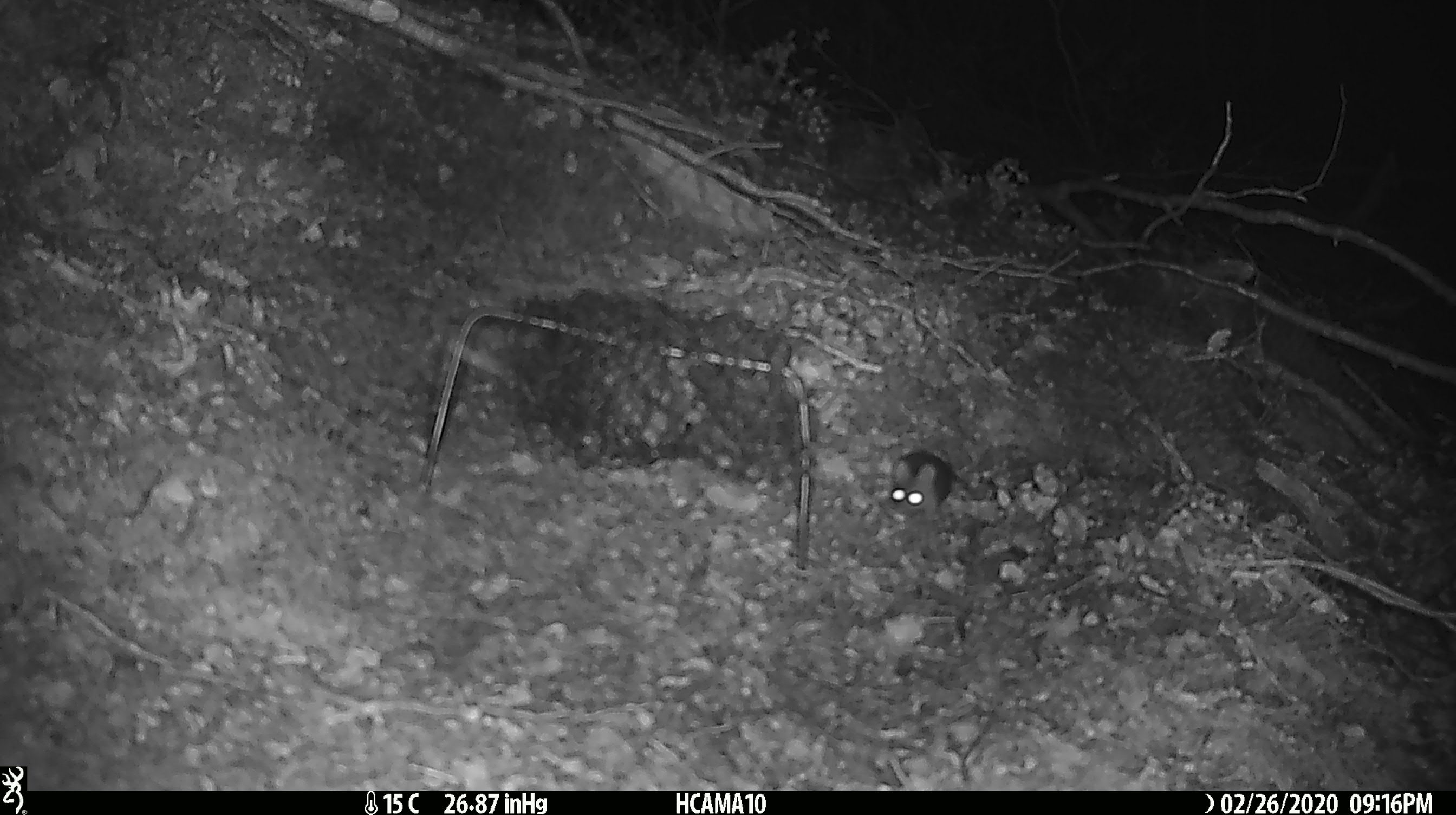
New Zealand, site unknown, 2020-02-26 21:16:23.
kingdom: Animalia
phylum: Chordata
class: Mammalia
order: Rodentia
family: Muridae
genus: Mus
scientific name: Mus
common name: mouse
Mouse (Mus).